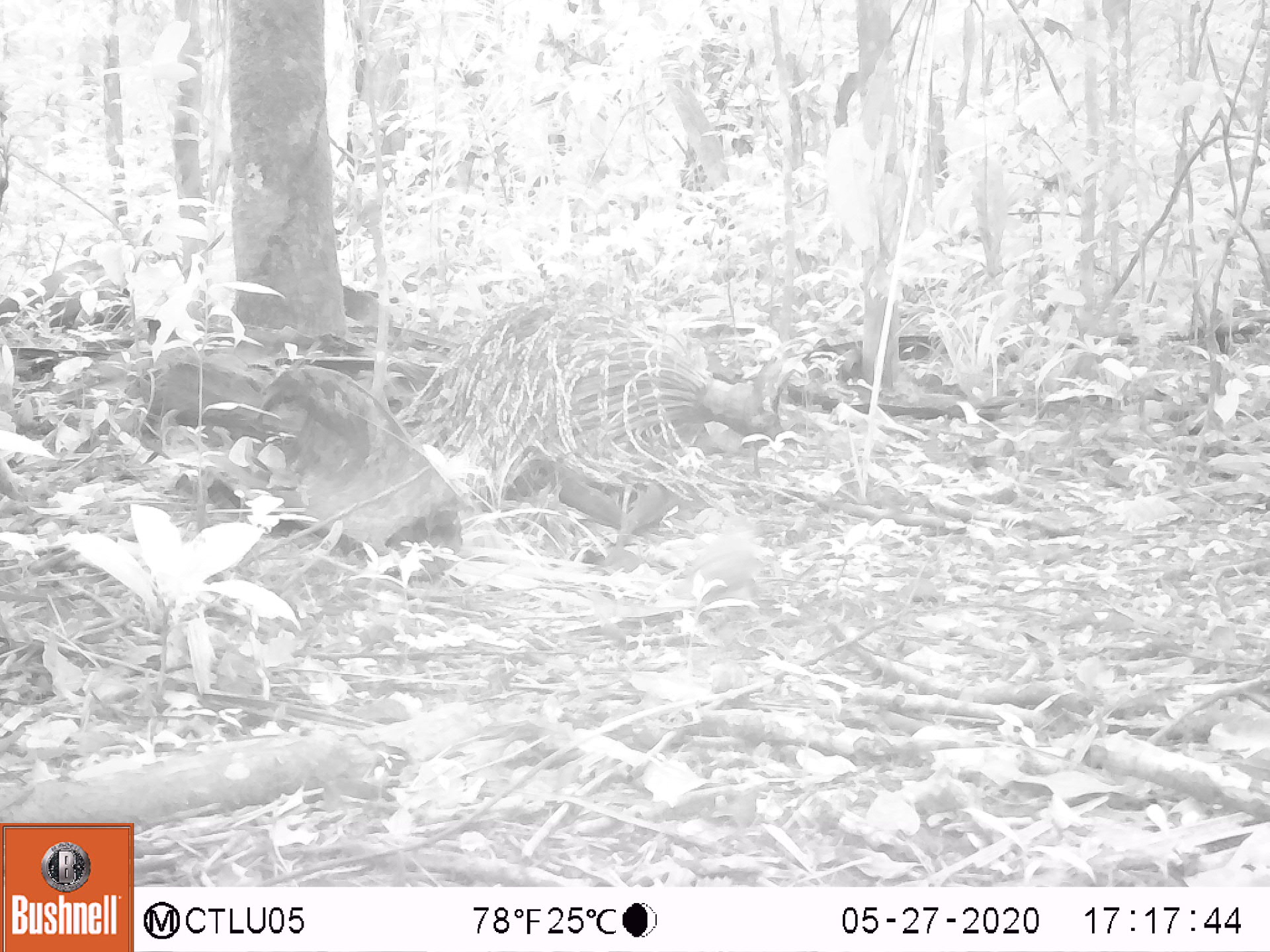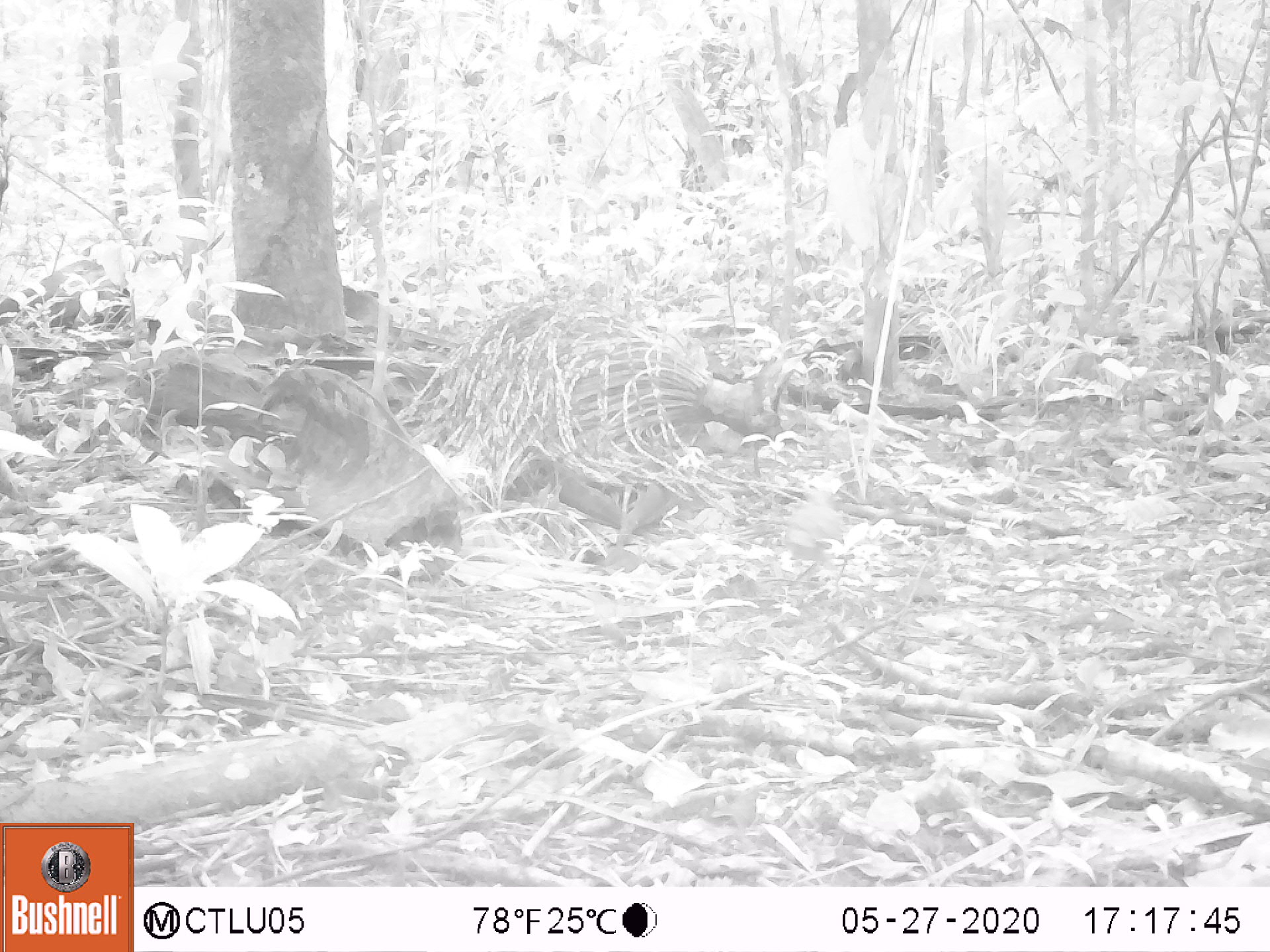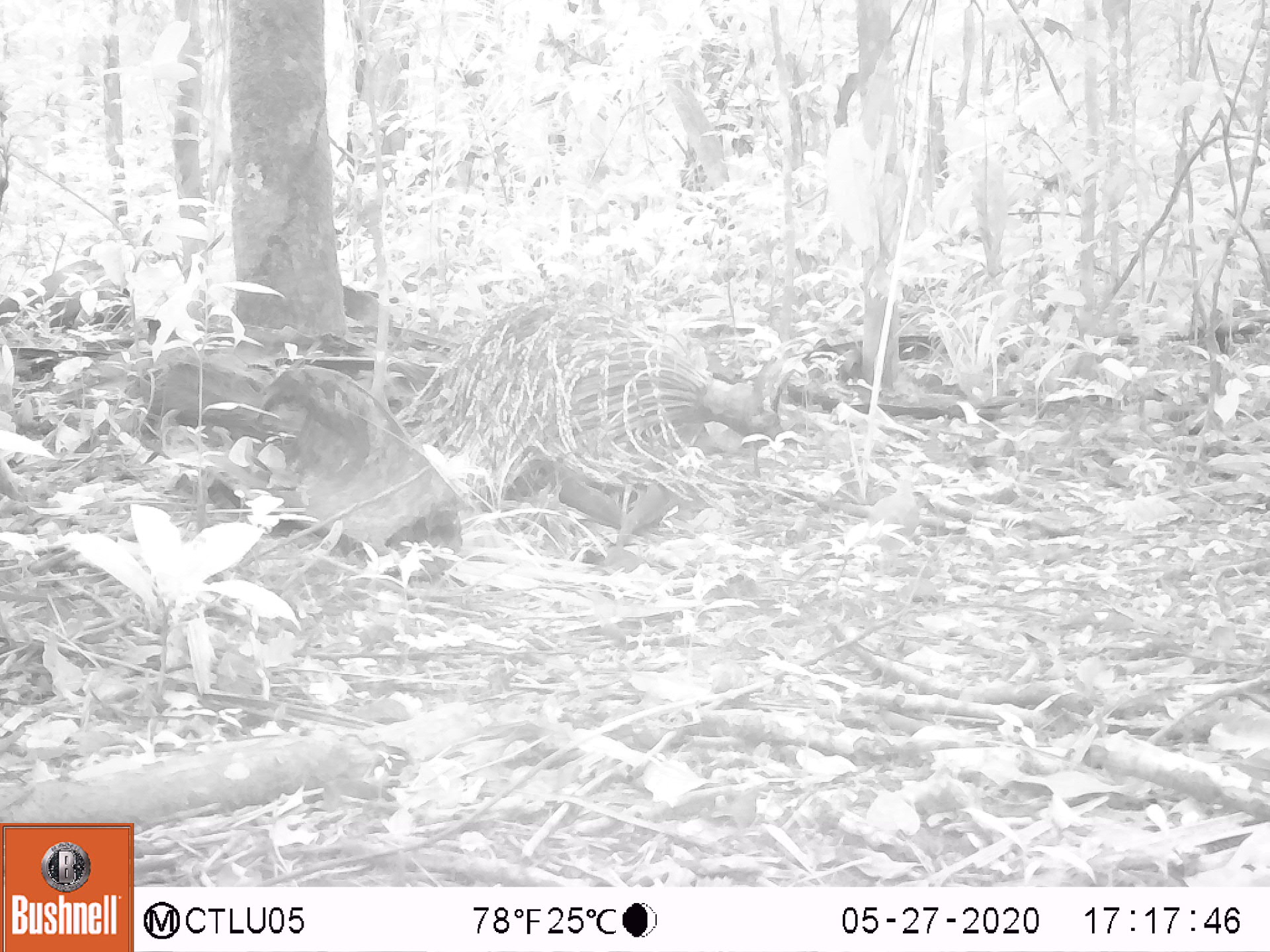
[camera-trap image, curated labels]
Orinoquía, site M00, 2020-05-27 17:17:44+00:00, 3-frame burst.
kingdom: Animalia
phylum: Chordata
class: Aves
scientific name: Aves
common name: bird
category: unknown bird